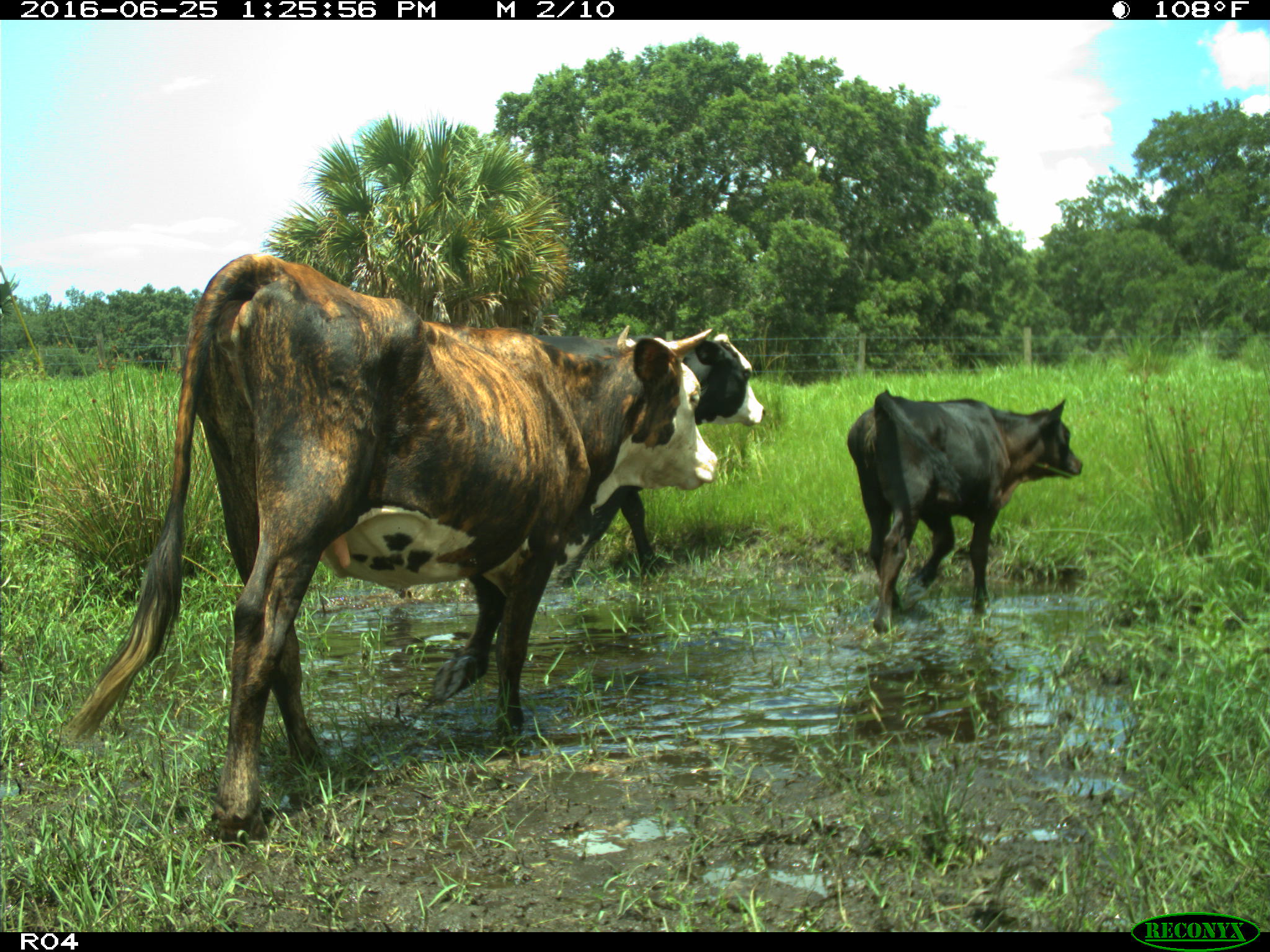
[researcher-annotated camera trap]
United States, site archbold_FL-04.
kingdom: Animalia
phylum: Chordata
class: Mammalia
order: Artiodactyla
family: Bovidae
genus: Bos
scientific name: Bos taurus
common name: domestic cow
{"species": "Bos taurus (domestic cow)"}